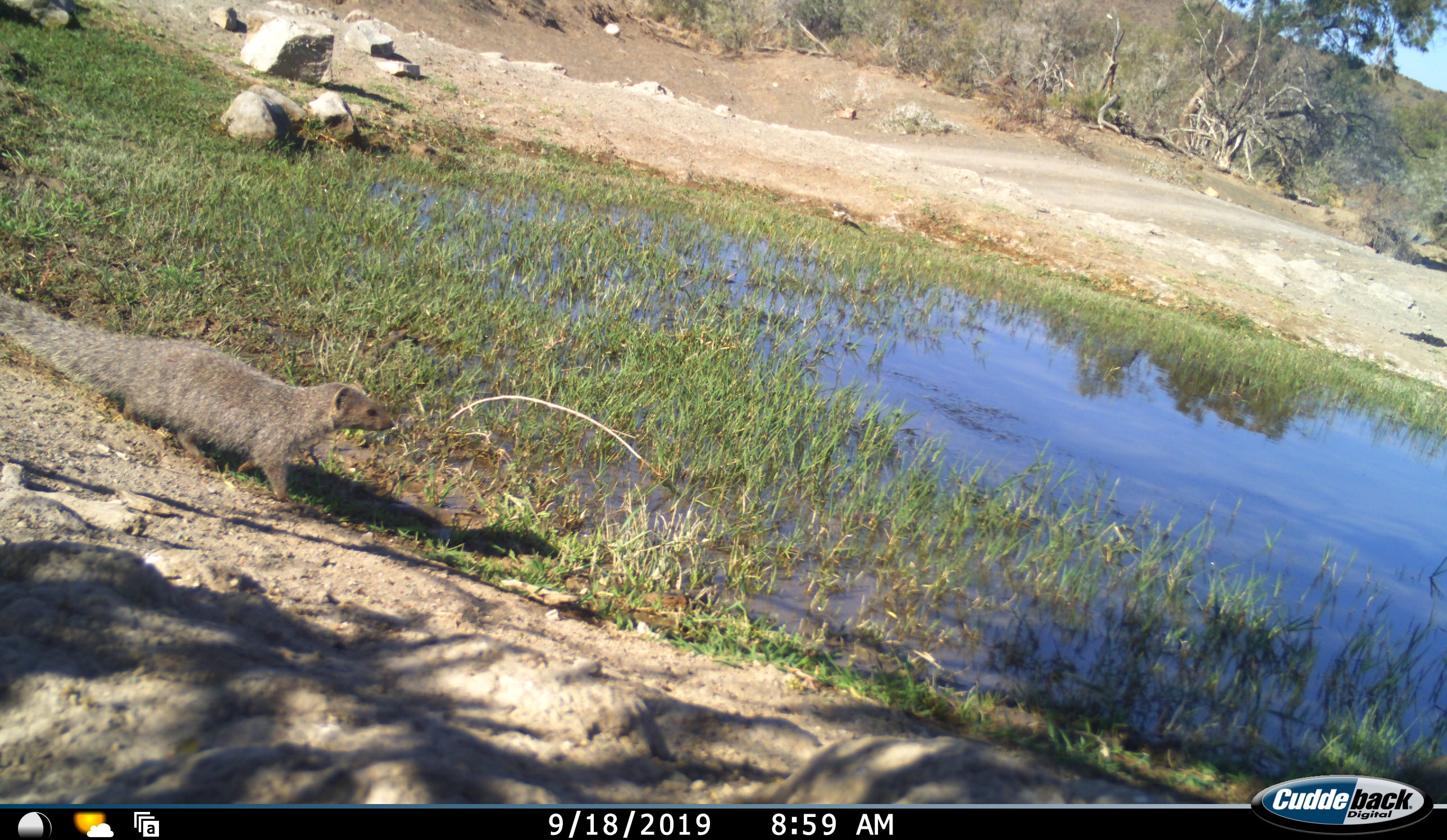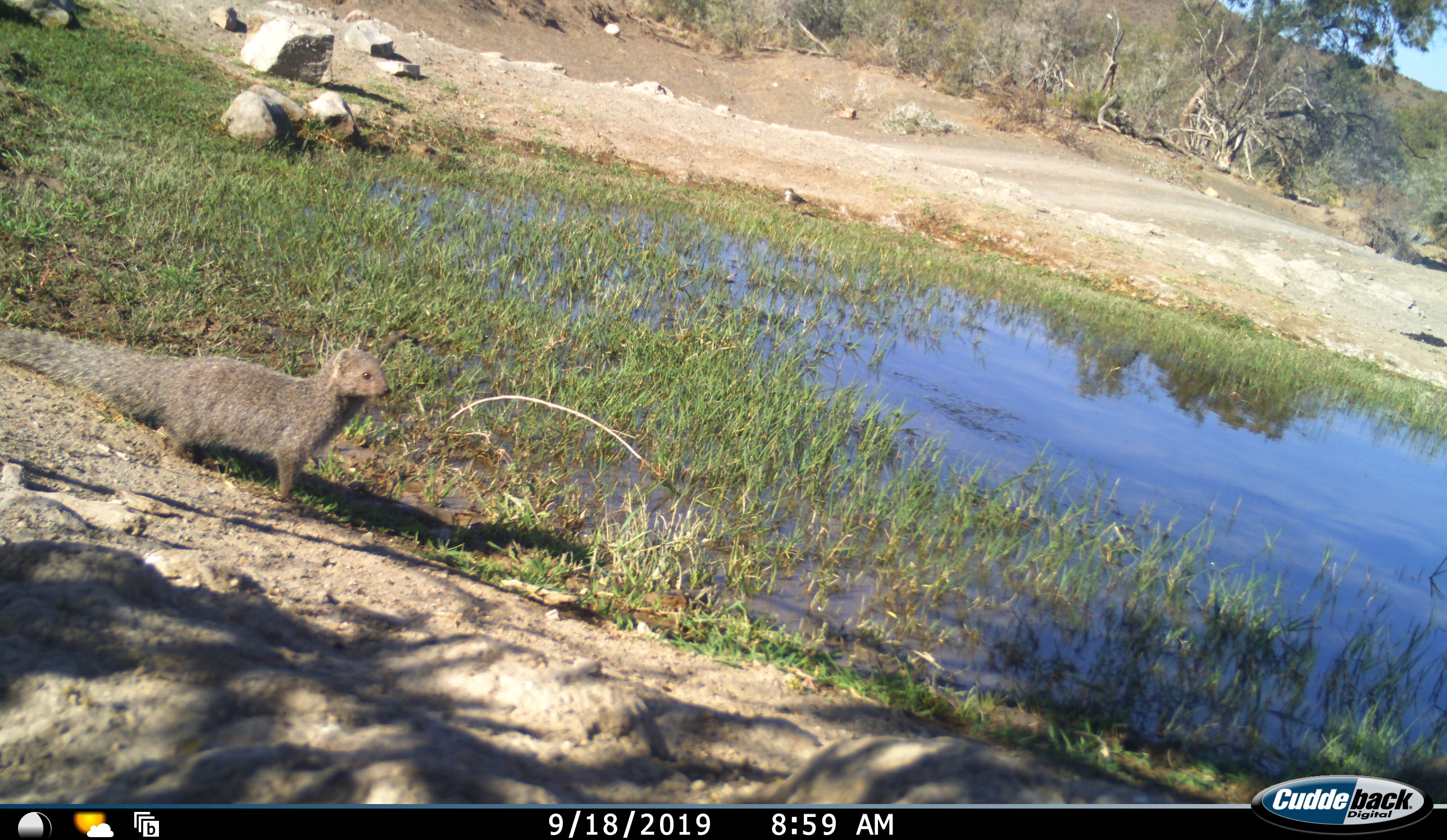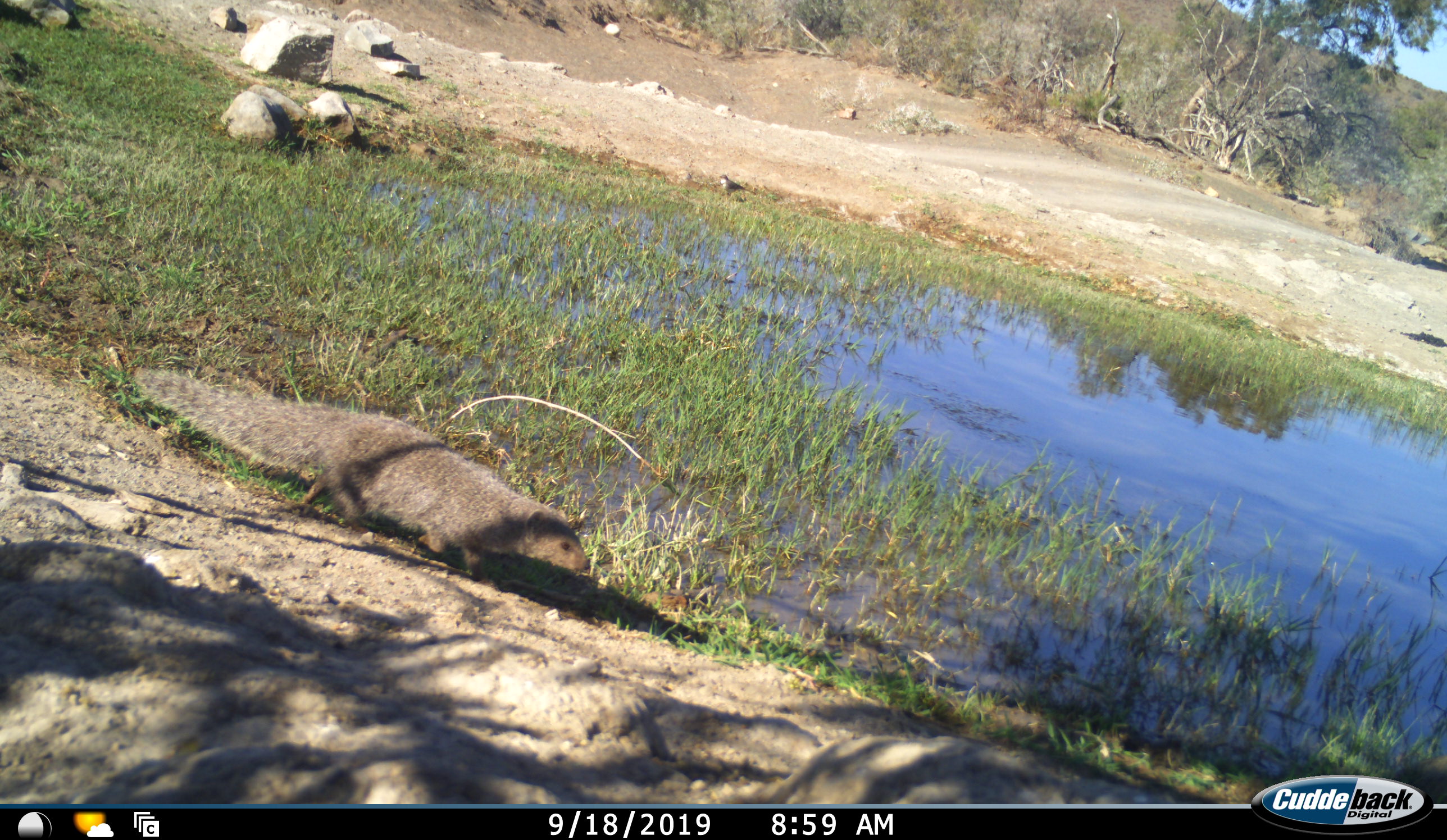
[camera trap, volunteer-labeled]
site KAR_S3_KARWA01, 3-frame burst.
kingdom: Animalia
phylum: Chordata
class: Mammalia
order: Carnivora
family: Herpestidae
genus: Herpestes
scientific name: Herpestes pulverulentus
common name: cape gray mongoose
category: mongoosesmallcapegrey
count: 1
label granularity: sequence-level